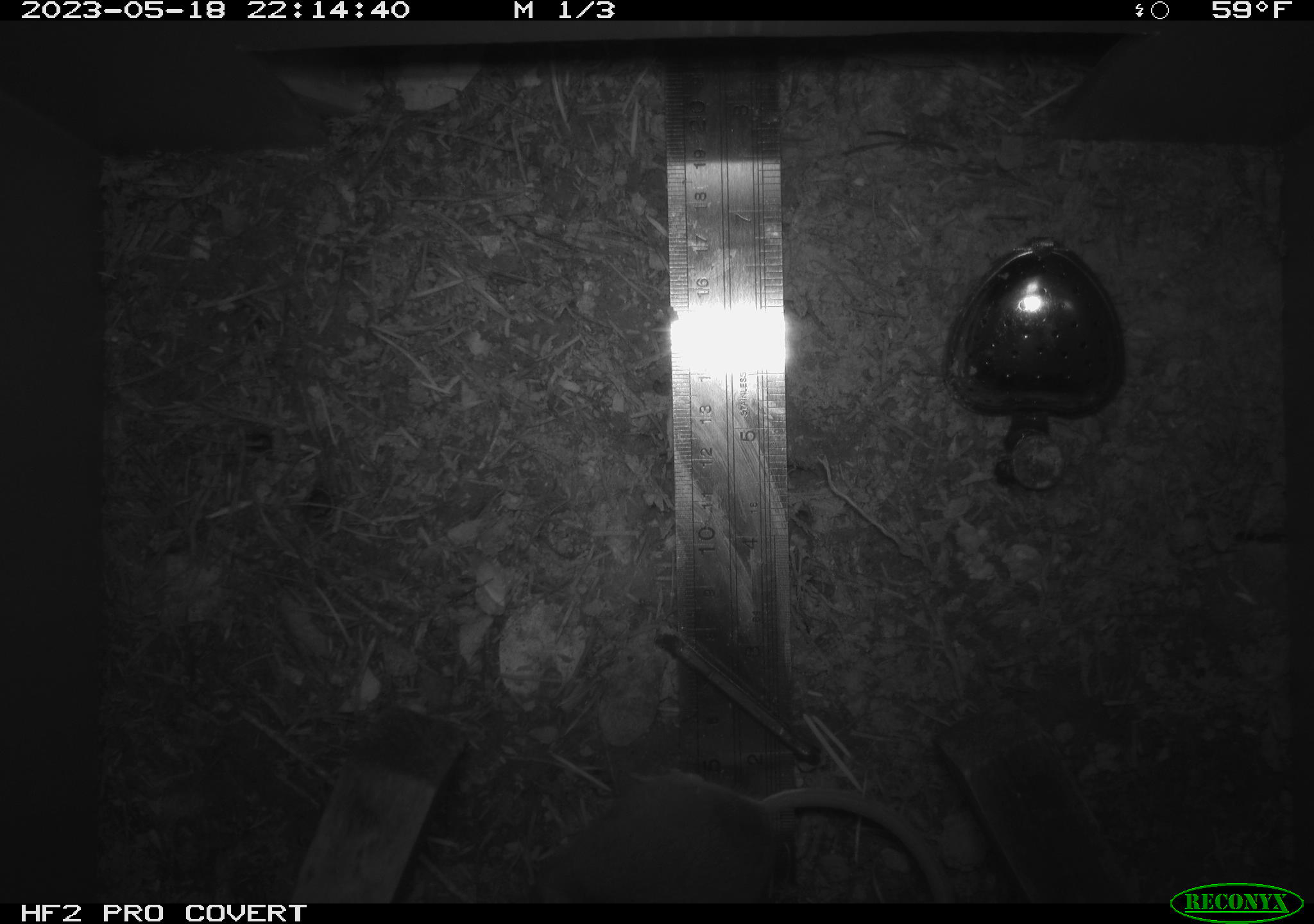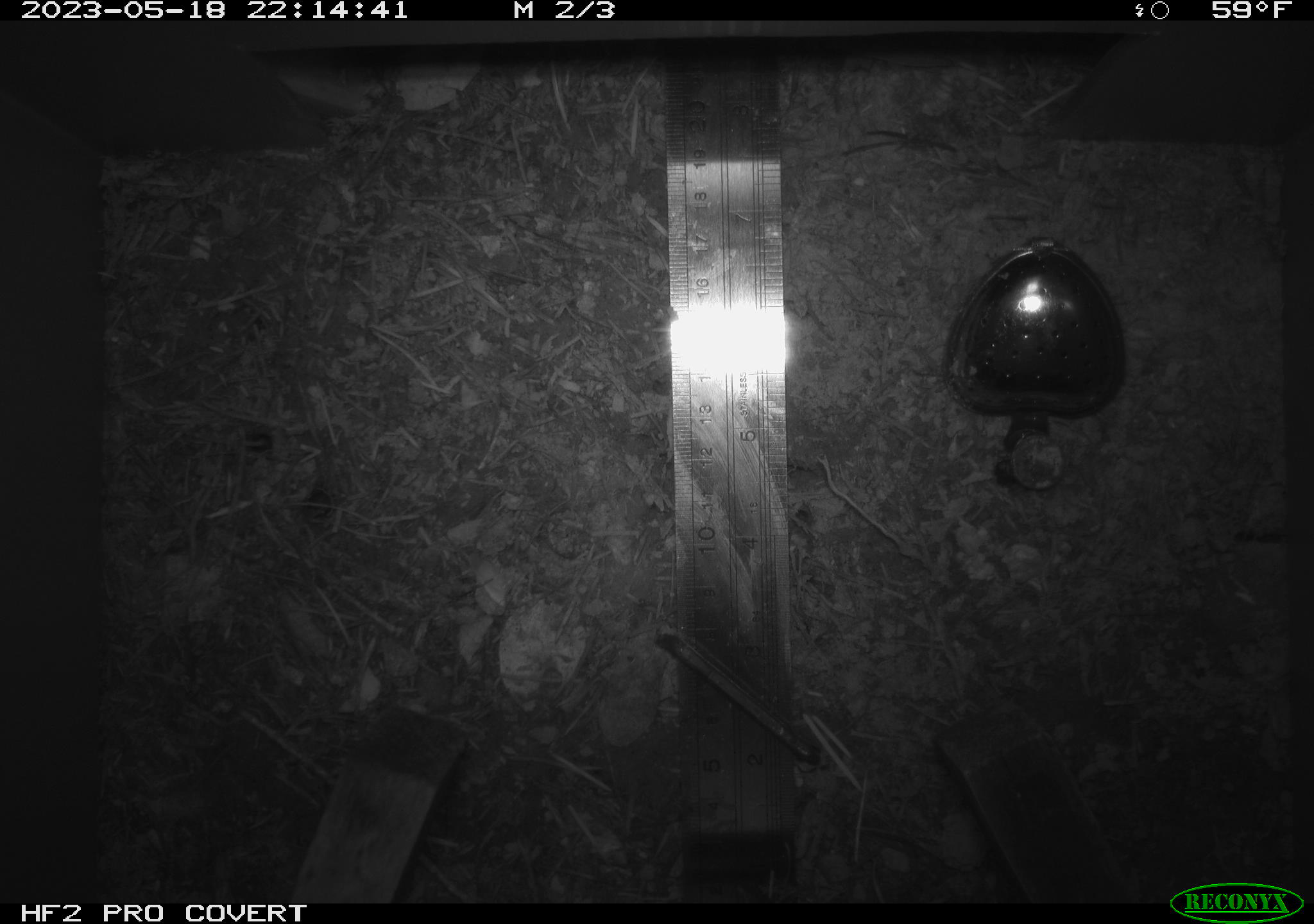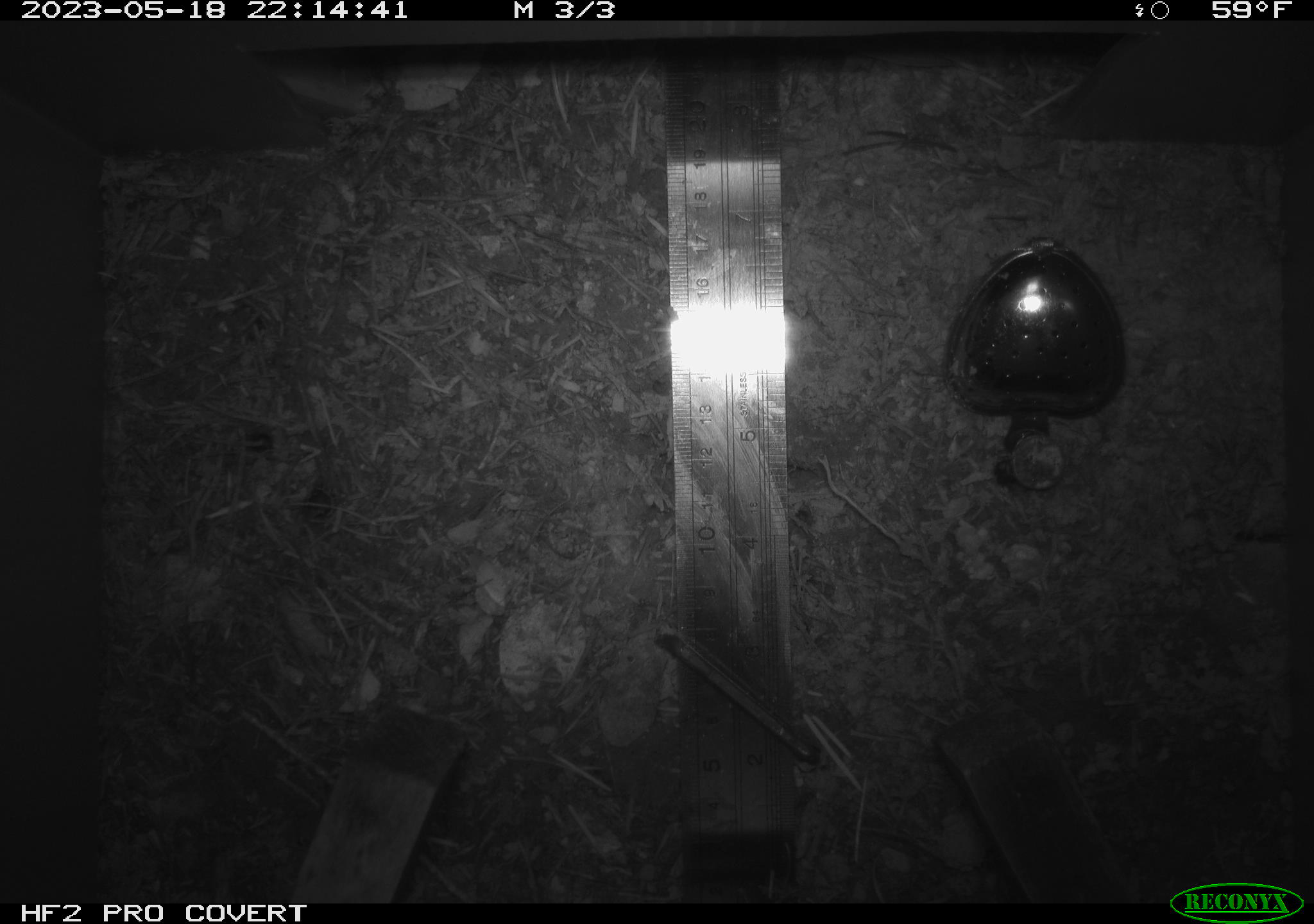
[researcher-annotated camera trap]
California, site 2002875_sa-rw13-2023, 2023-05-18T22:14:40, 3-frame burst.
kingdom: Animalia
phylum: Chordata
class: Mammalia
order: Rodentia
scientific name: Rodentia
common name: mouse species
Mouse species (Rodentia).